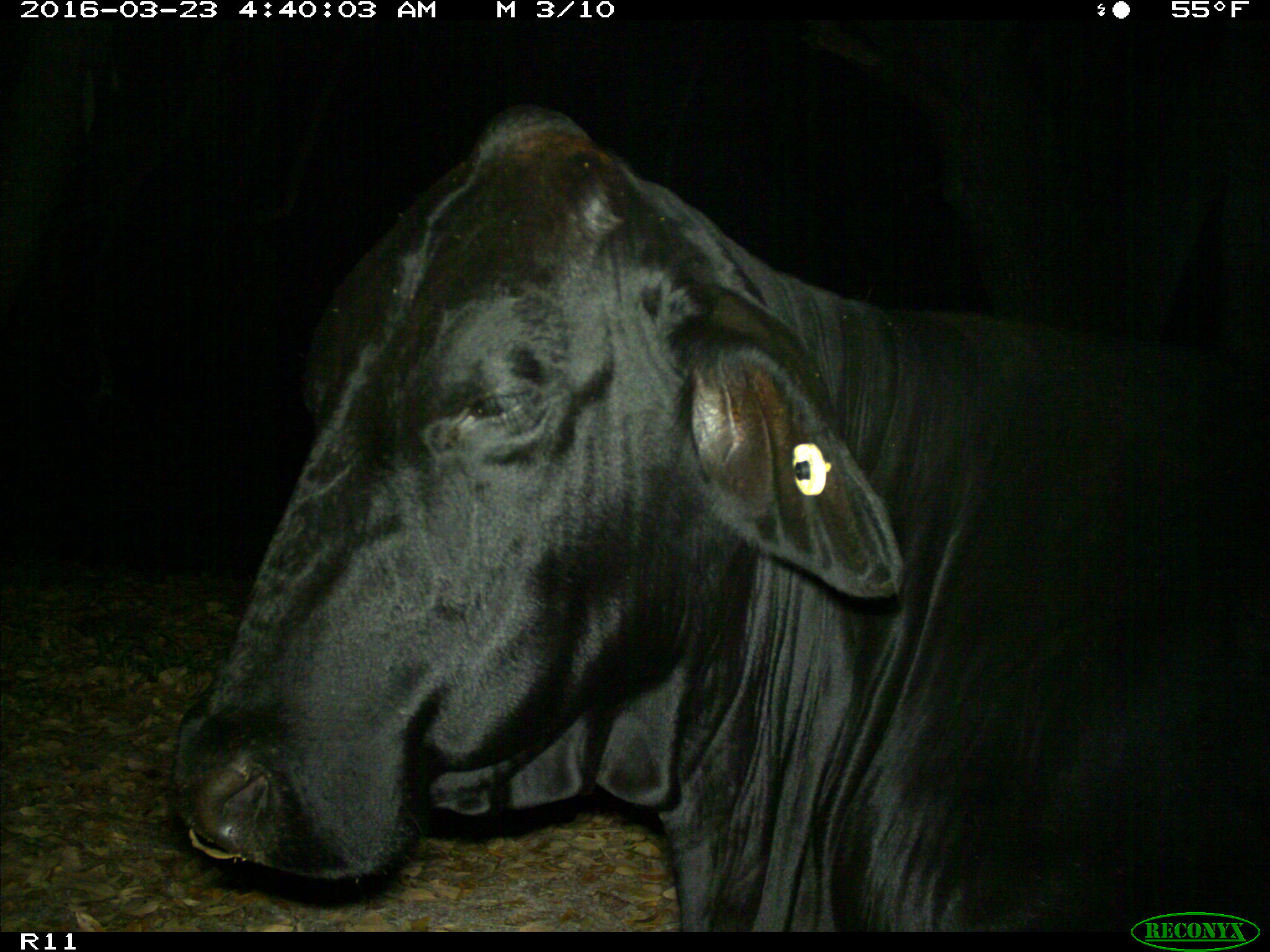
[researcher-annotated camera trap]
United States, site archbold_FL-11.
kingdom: Animalia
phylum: Chordata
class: Mammalia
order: Artiodactyla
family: Bovidae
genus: Bos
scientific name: Bos taurus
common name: domestic cow